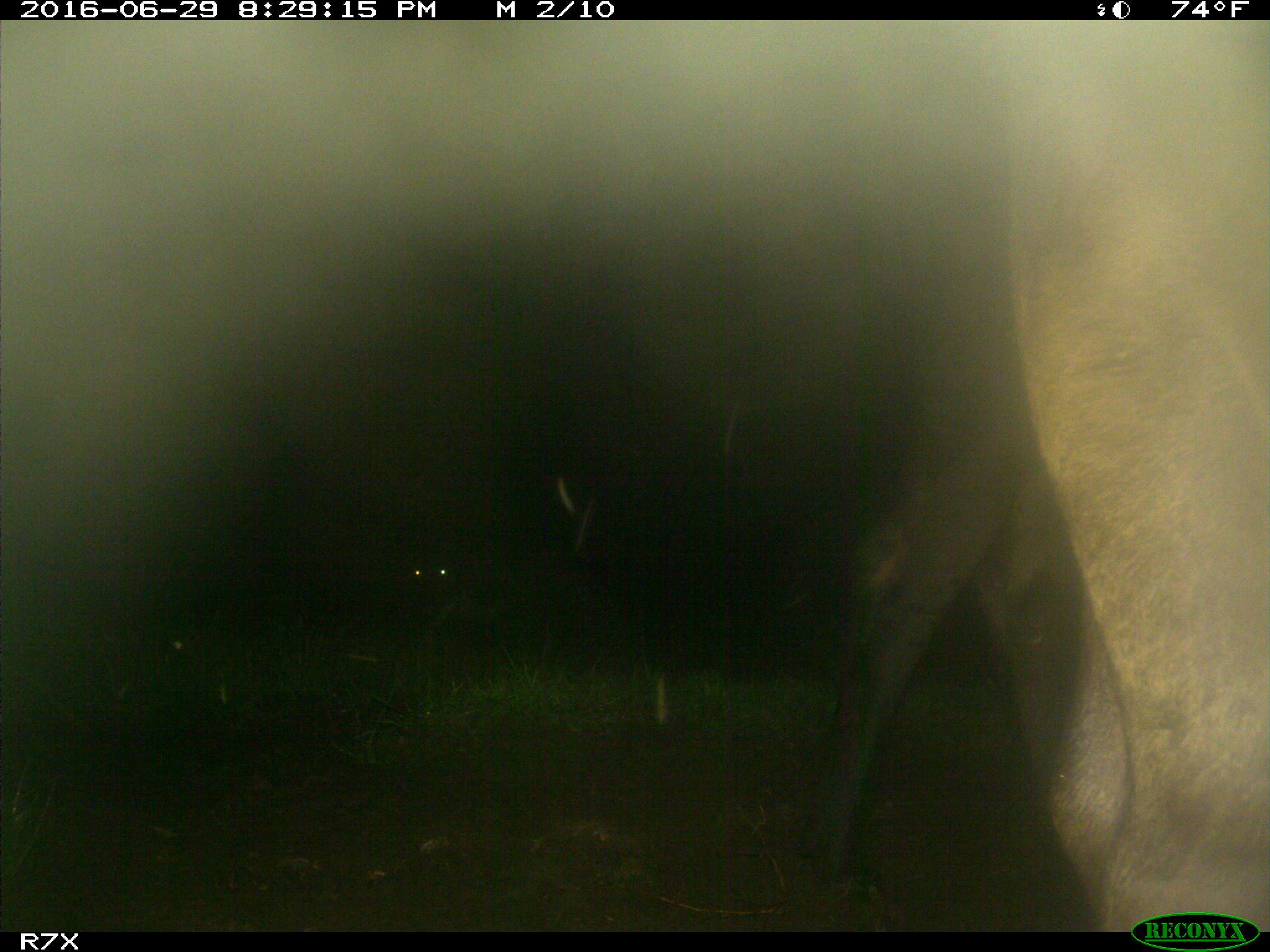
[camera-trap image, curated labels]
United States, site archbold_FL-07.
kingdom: Animalia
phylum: Chordata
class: Mammalia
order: Artiodactyla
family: Bovidae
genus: Bos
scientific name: Bos taurus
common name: domestic cow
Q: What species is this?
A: Bos taurus (domestic cow).